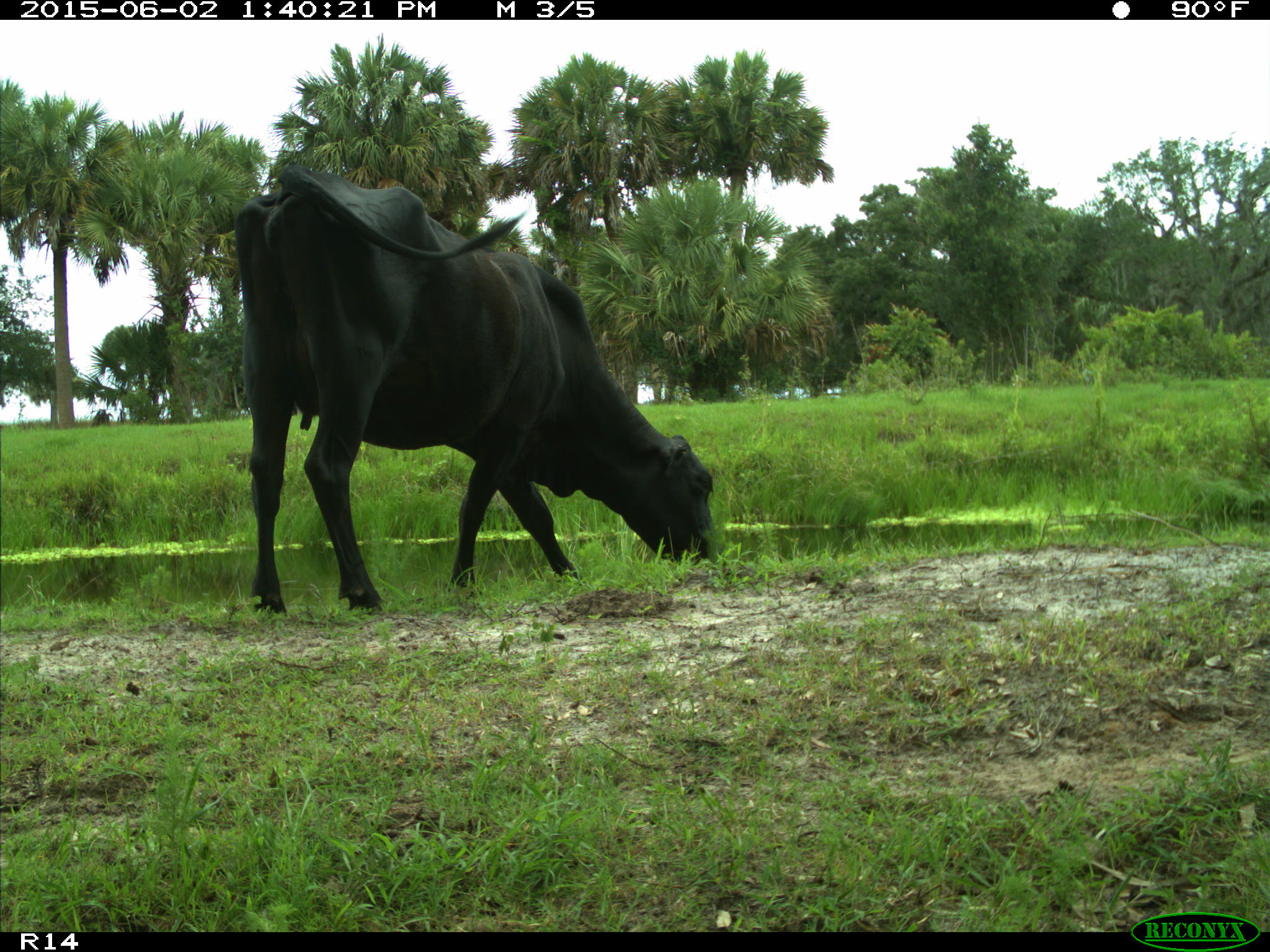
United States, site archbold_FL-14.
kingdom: Animalia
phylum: Chordata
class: Mammalia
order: Artiodactyla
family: Bovidae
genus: Bos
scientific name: Bos taurus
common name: domestic cow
Bos taurus (domestic cow).